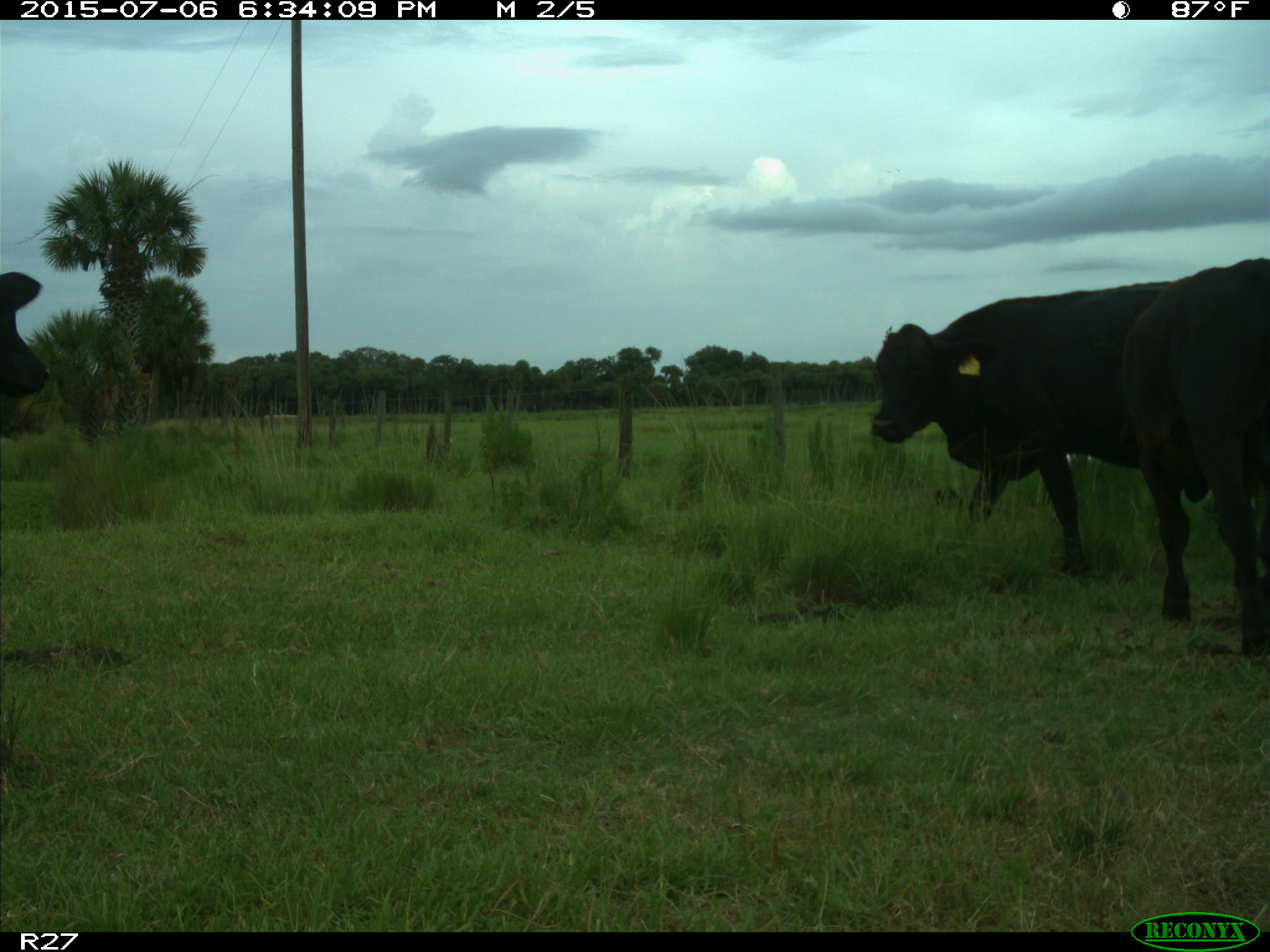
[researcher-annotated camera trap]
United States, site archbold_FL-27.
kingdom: Animalia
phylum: Chordata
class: Mammalia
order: Artiodactyla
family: Bovidae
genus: Bos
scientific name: Bos taurus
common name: domestic cow